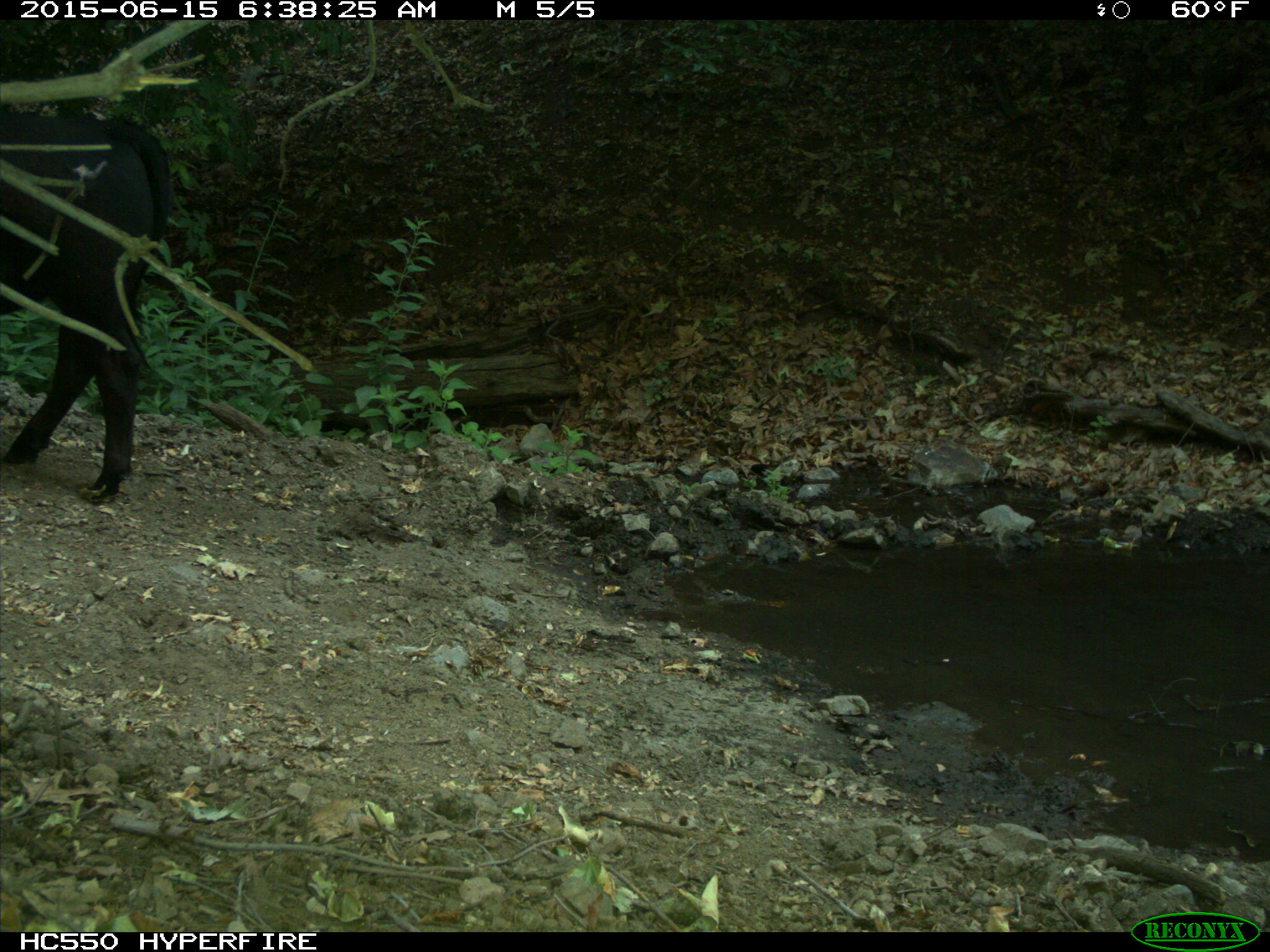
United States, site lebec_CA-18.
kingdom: Animalia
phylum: Chordata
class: Mammalia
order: Artiodactyla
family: Bovidae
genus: Bos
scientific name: Bos taurus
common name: domestic cow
Bos taurus (domestic cow).